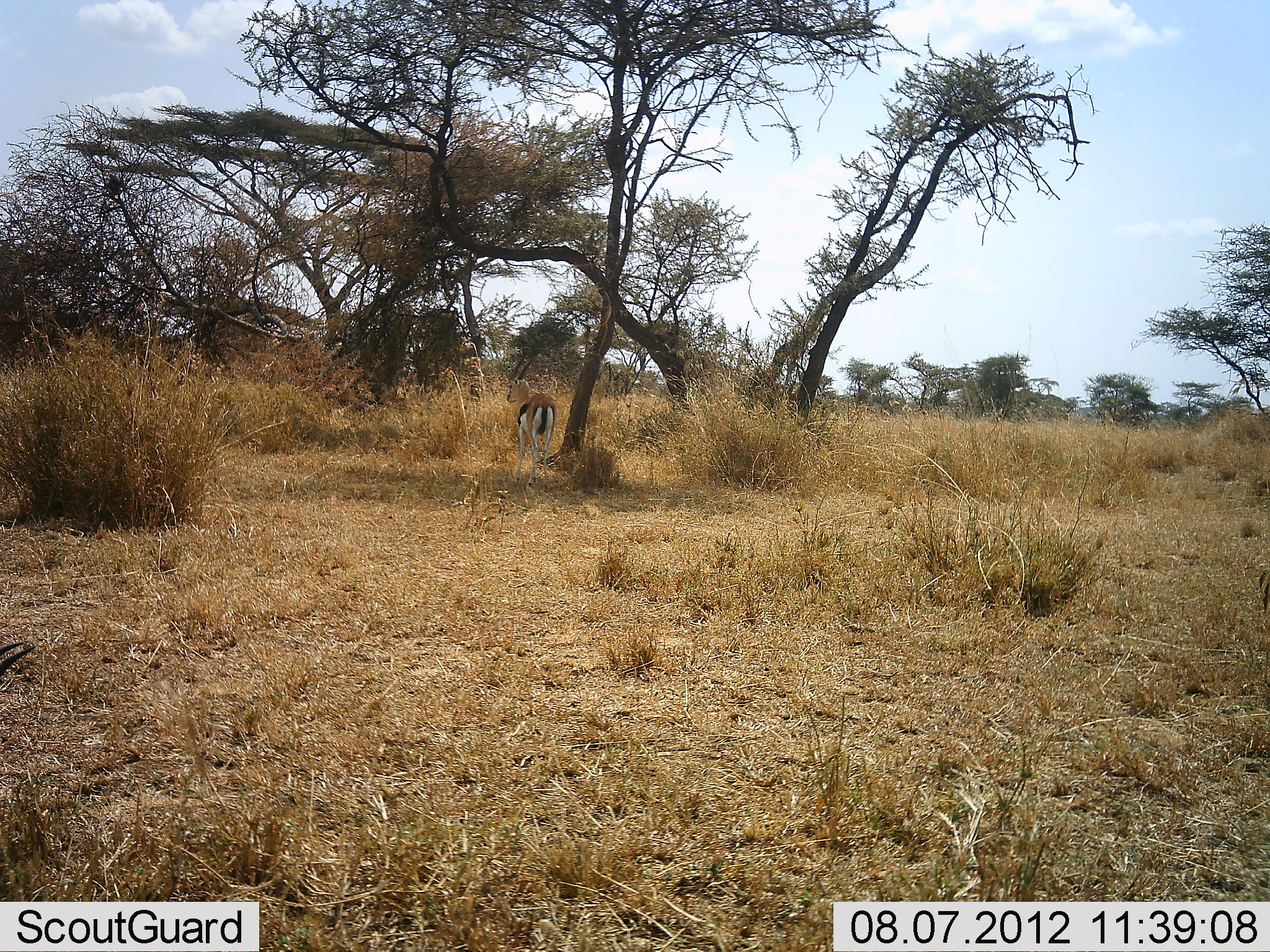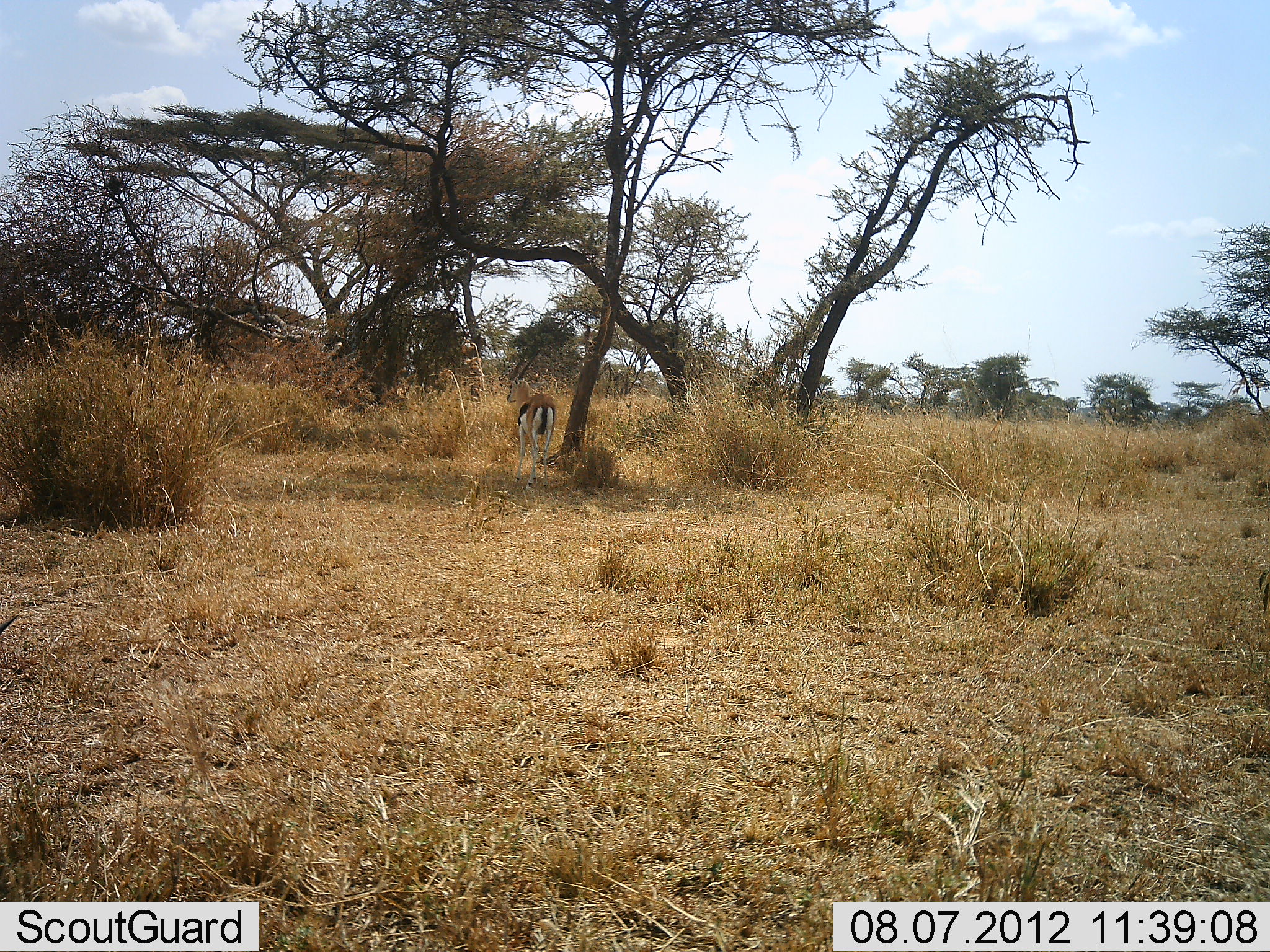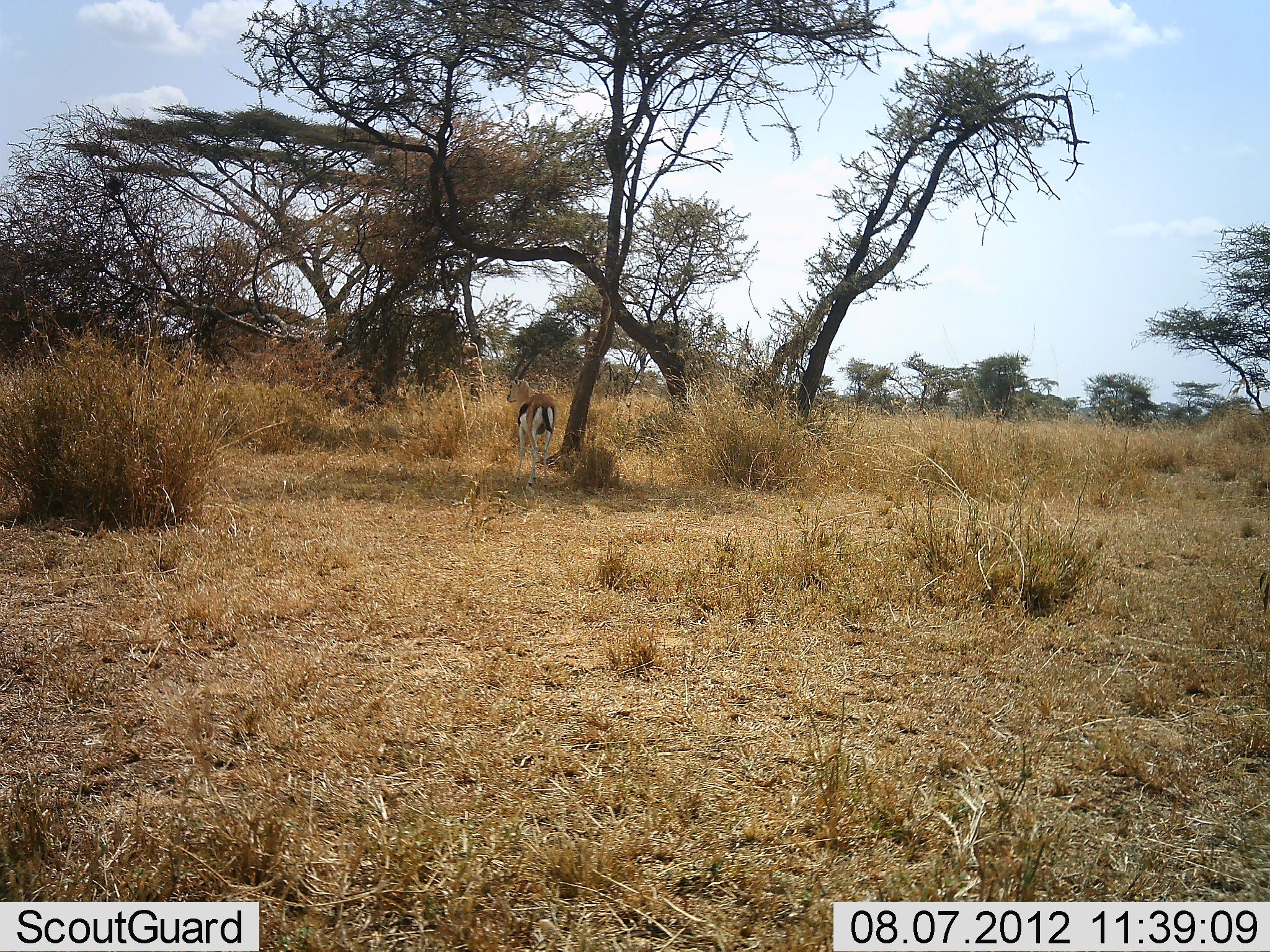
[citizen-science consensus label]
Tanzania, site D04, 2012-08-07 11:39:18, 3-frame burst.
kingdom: Animalia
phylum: Chordata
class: Mammalia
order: Artiodactyla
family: Bovidae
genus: Eudorcas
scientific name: Eudorcas thomsonii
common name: thomson's gazelle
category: gazellethomsons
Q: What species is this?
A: Gazellethomsons (thomson's gazelle) (Eudorcas thomsonii).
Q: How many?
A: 2.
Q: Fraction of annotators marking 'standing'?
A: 70%.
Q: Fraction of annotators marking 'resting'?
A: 10%.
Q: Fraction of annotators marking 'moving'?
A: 10%.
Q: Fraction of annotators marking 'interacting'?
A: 0%.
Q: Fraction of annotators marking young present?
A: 0%.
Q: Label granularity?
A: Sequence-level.